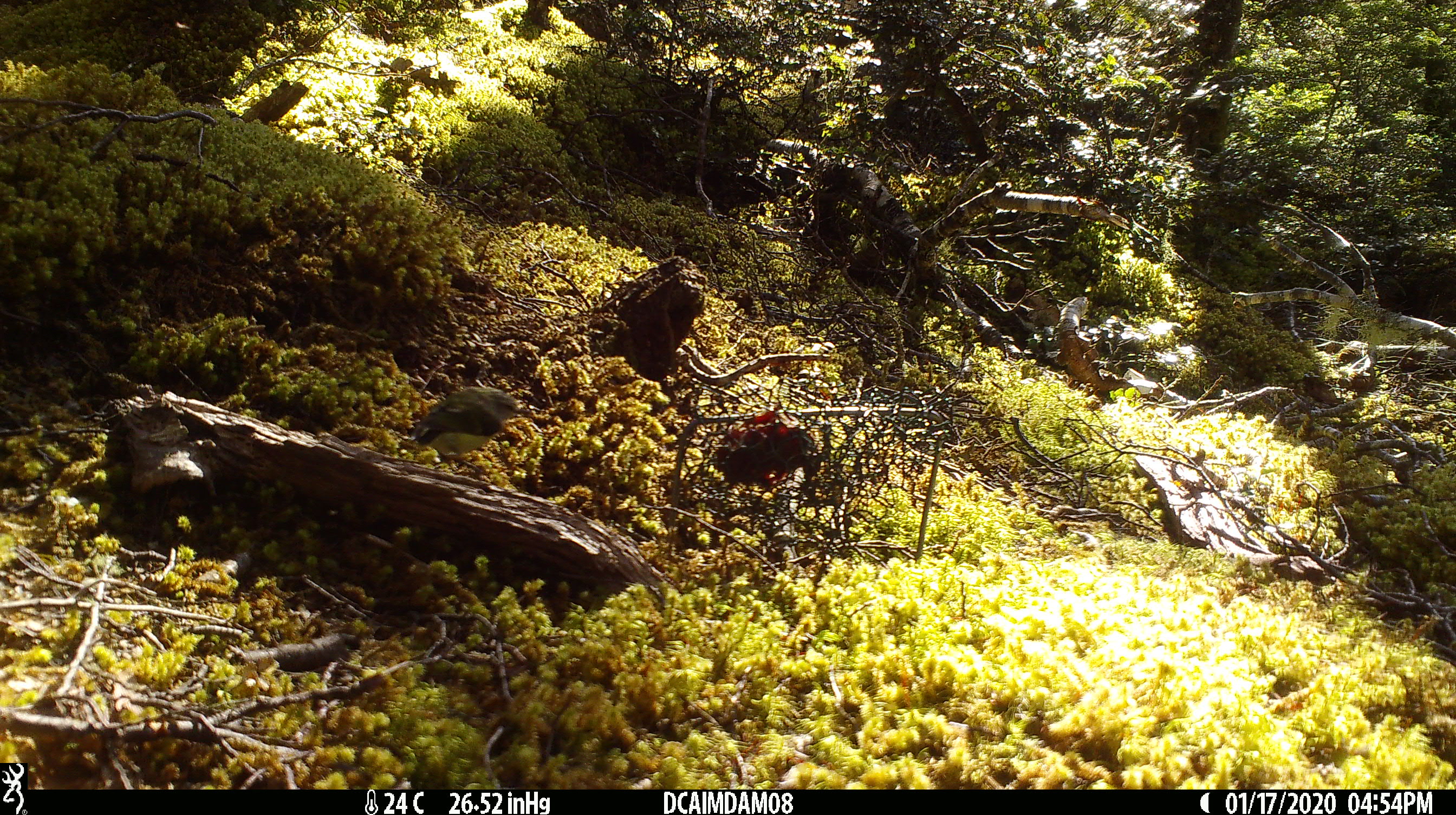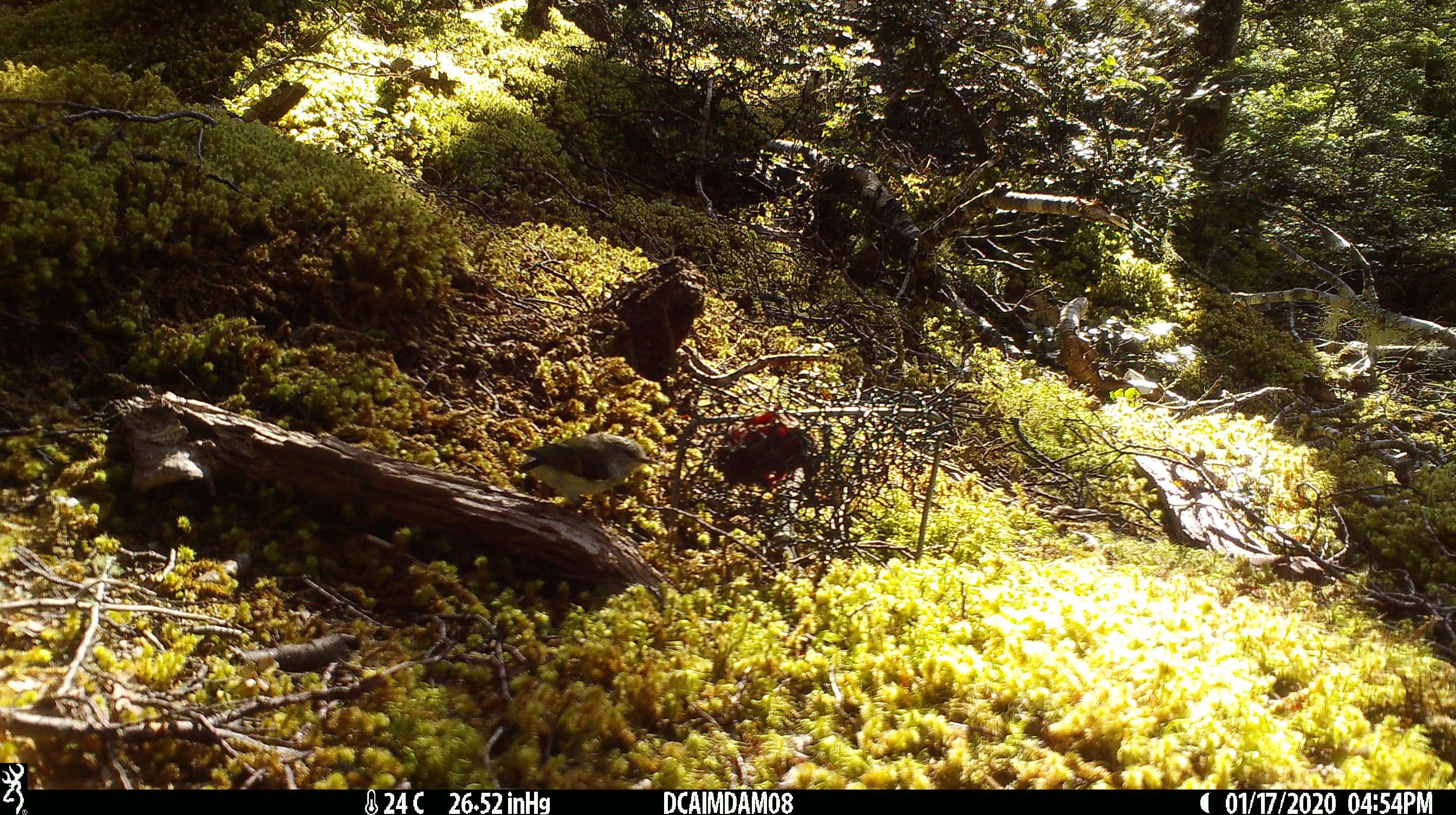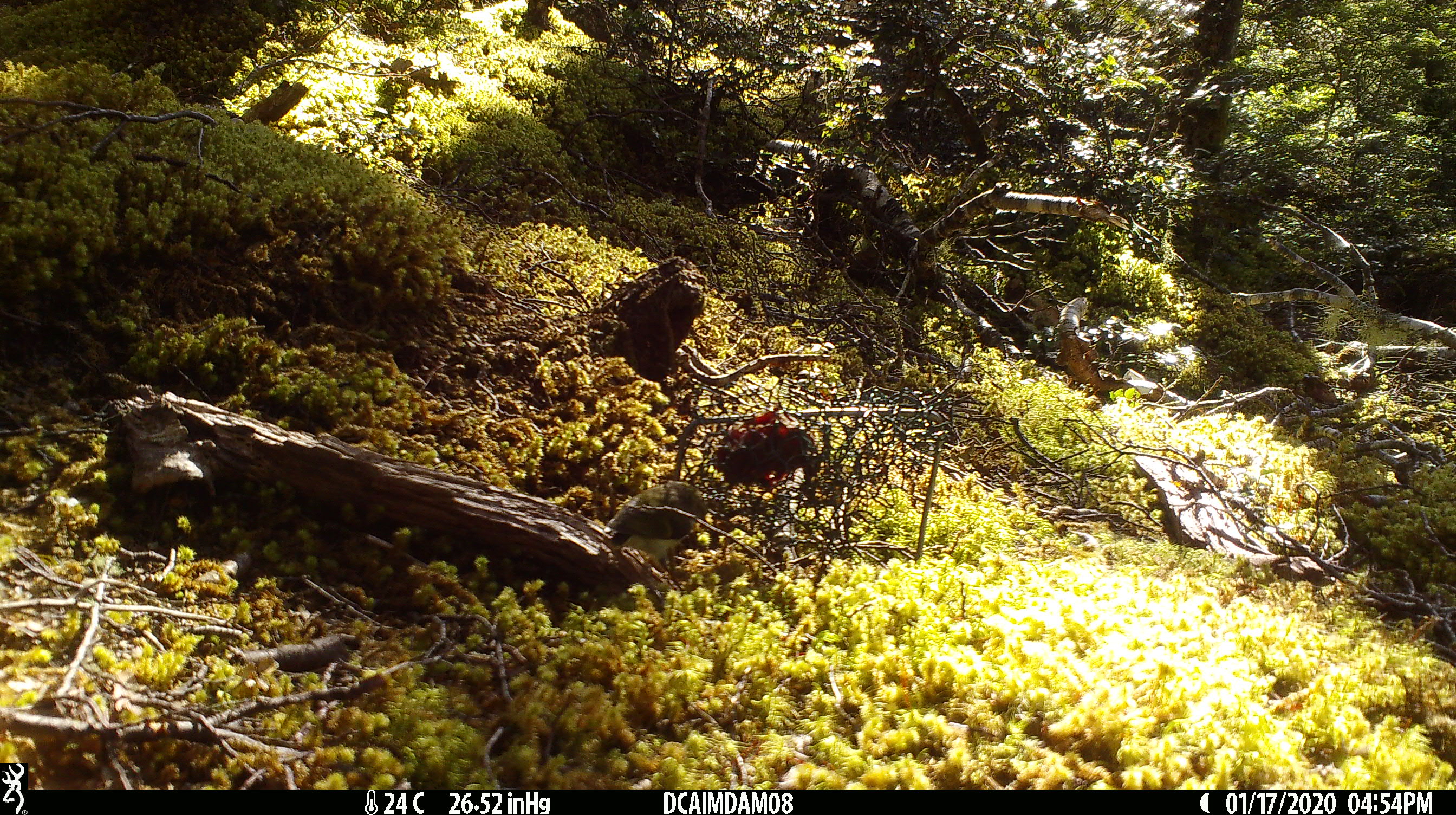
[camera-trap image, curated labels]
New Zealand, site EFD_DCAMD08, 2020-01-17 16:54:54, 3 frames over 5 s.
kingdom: Animalia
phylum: Chordata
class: Aves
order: Passeriformes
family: Acanthisittidae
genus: Acanthisitta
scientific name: Acanthisitta chloris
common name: rifleman